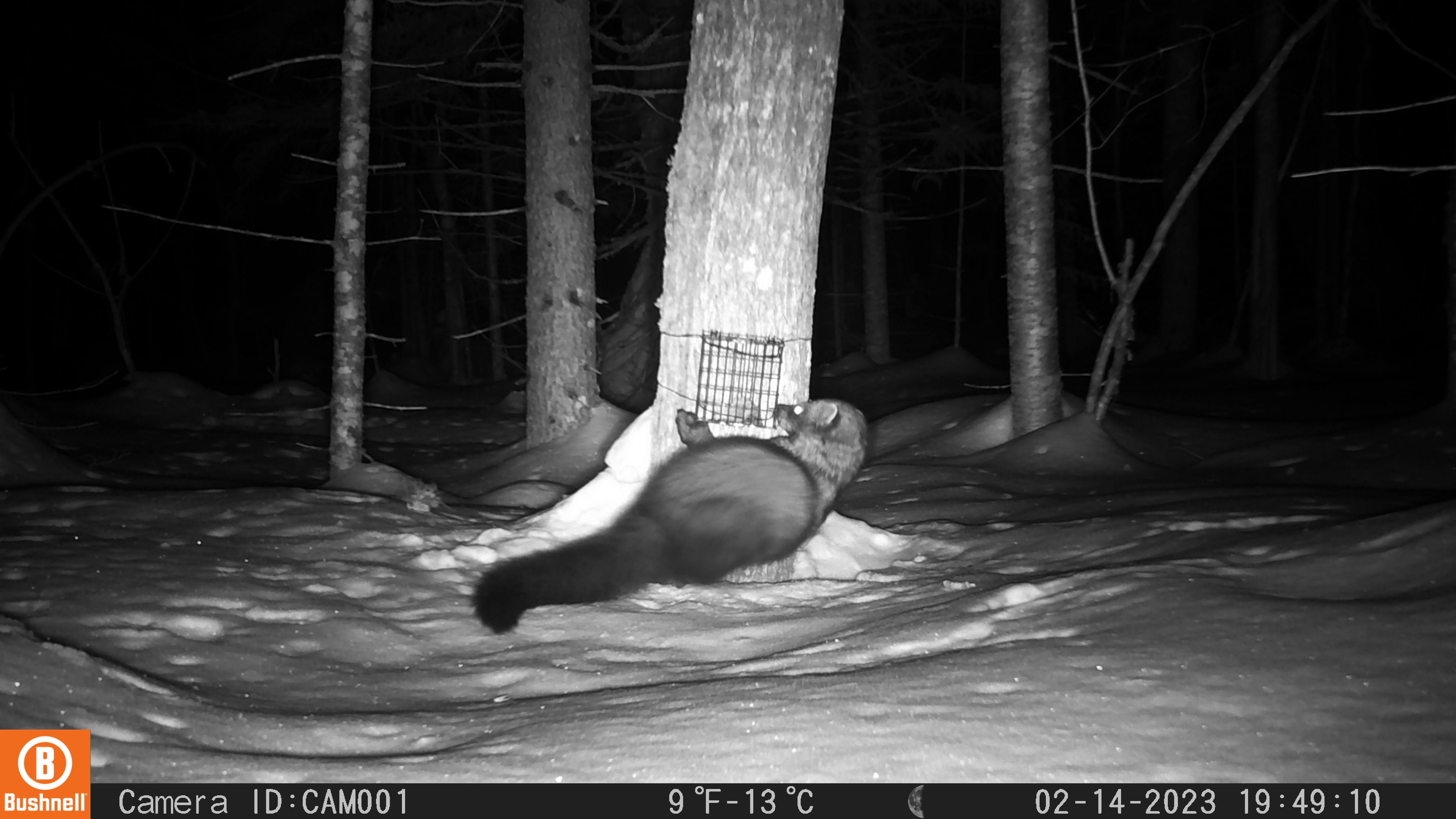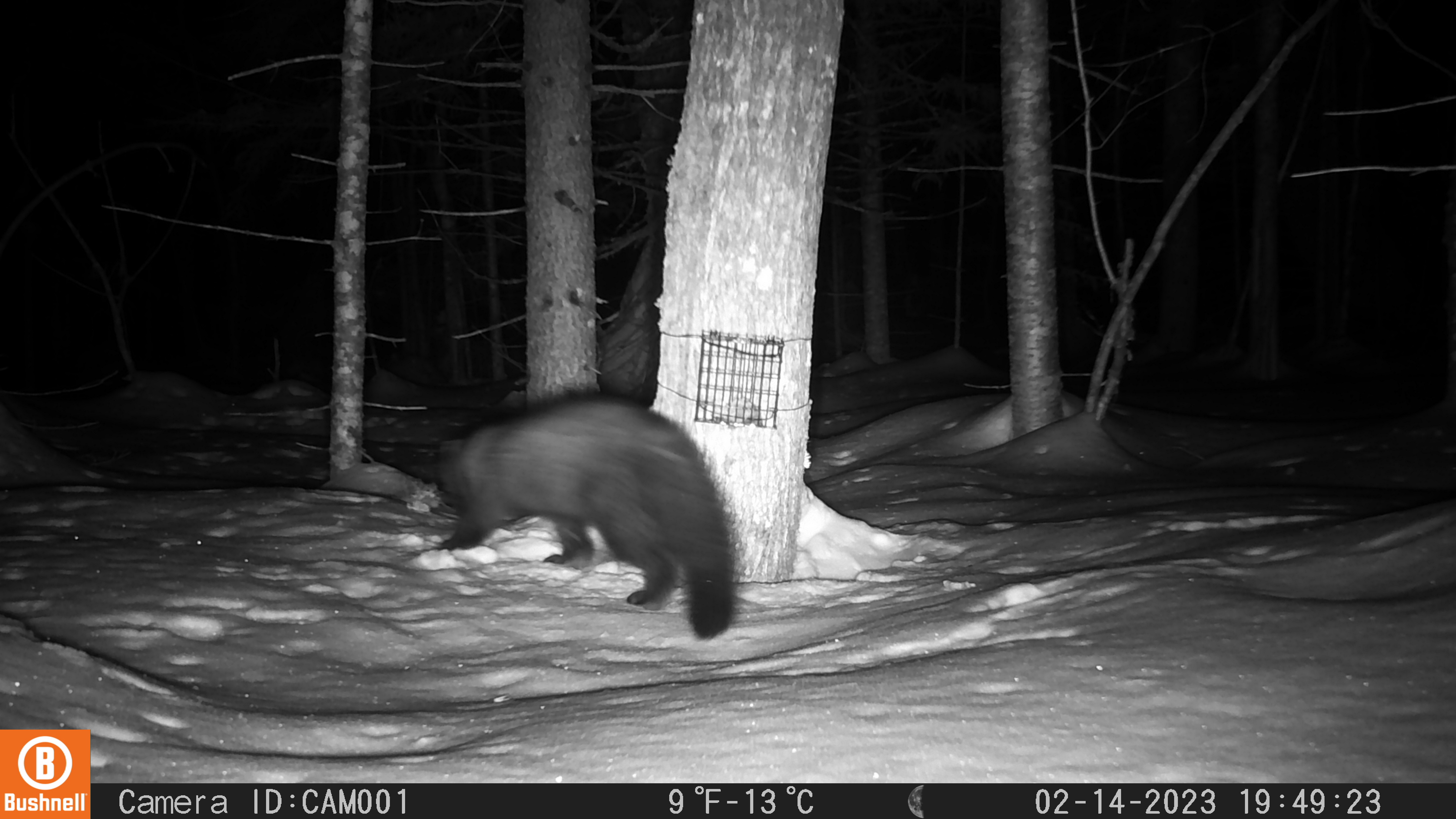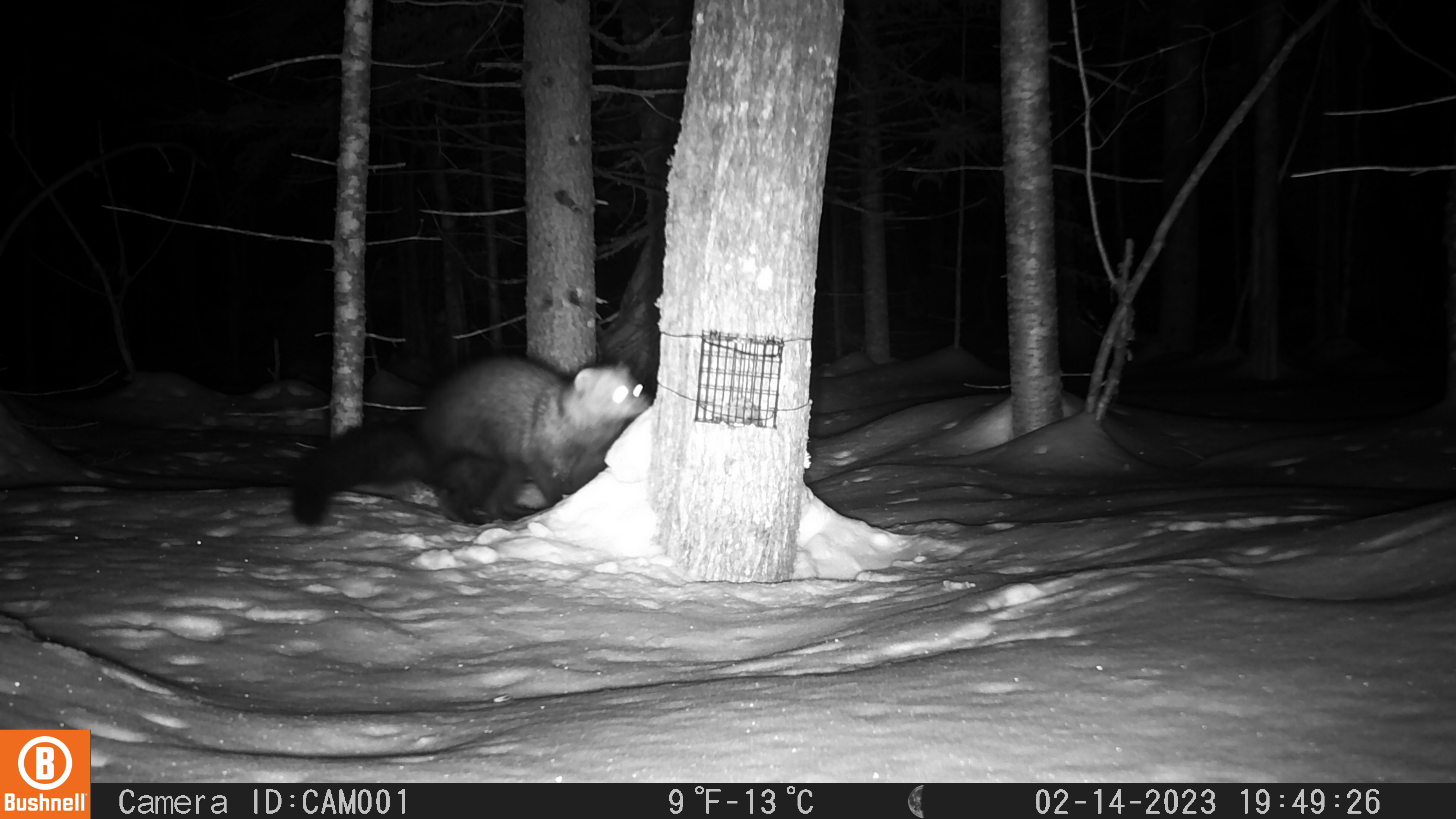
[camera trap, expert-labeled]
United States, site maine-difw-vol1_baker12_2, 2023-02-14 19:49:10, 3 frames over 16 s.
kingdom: Animalia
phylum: Chordata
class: Mammalia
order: Carnivora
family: Mustelidae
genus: Pekania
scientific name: Pekania pennanti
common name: fisher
Fisher (Pekania pennanti).